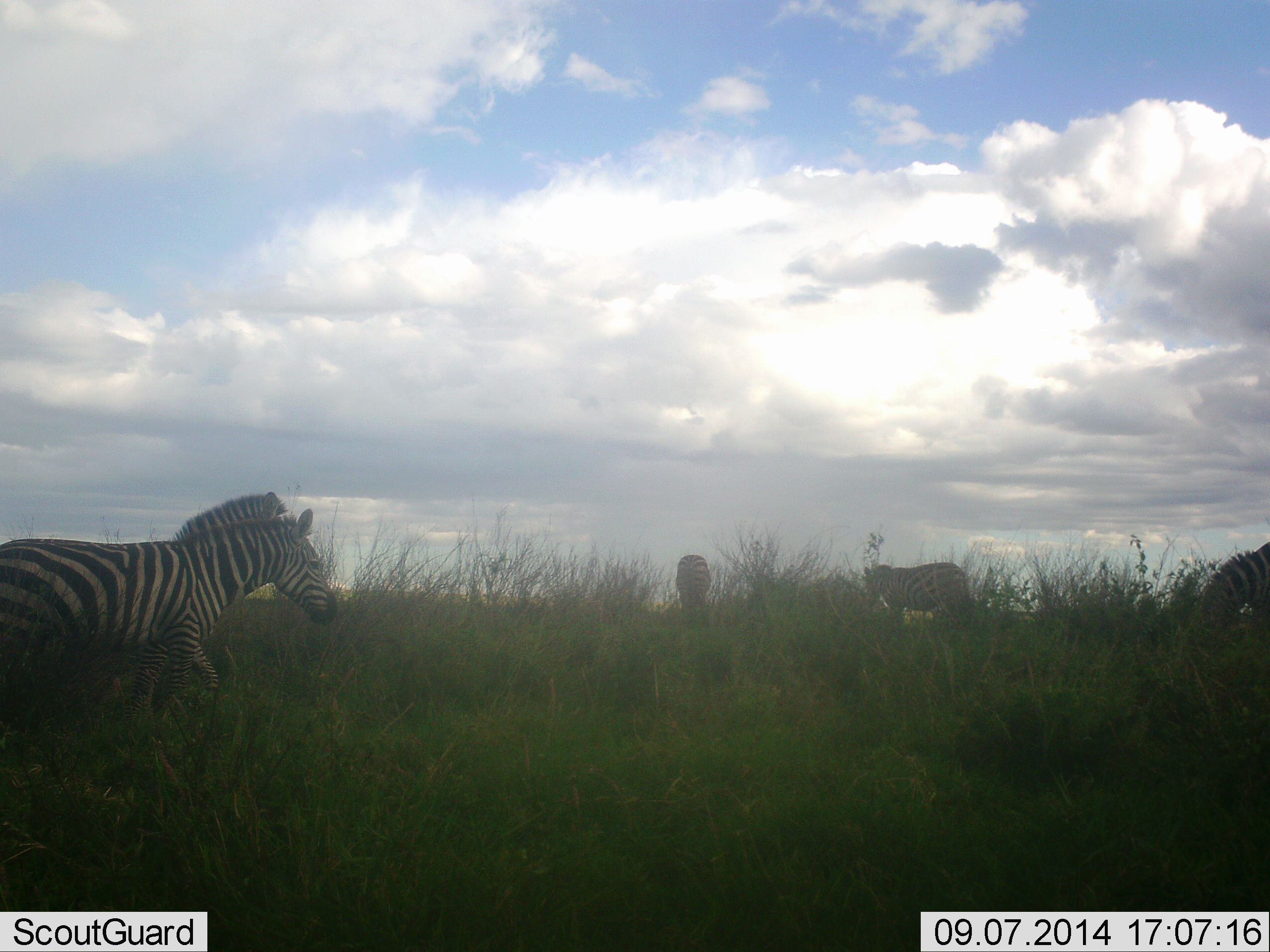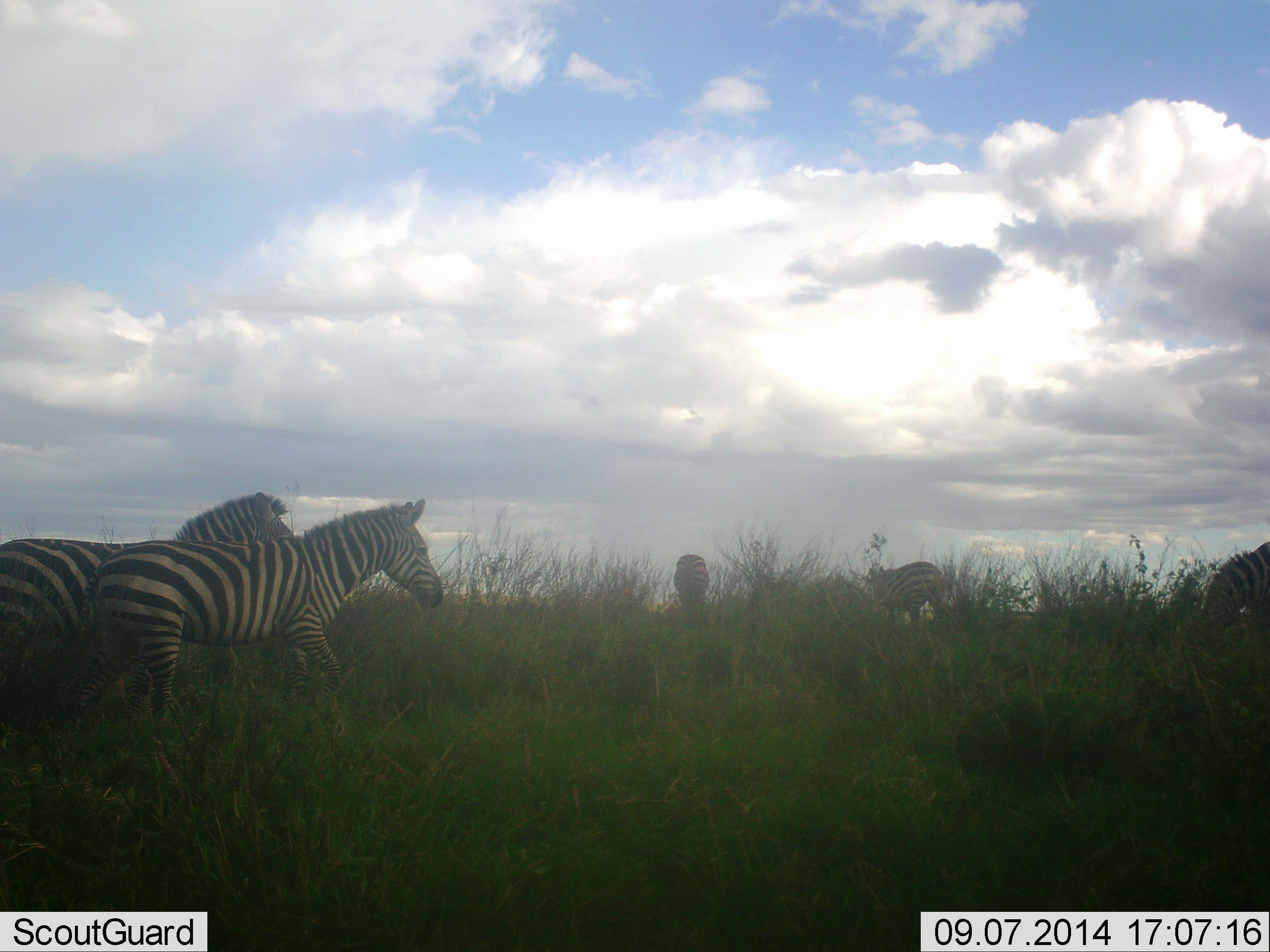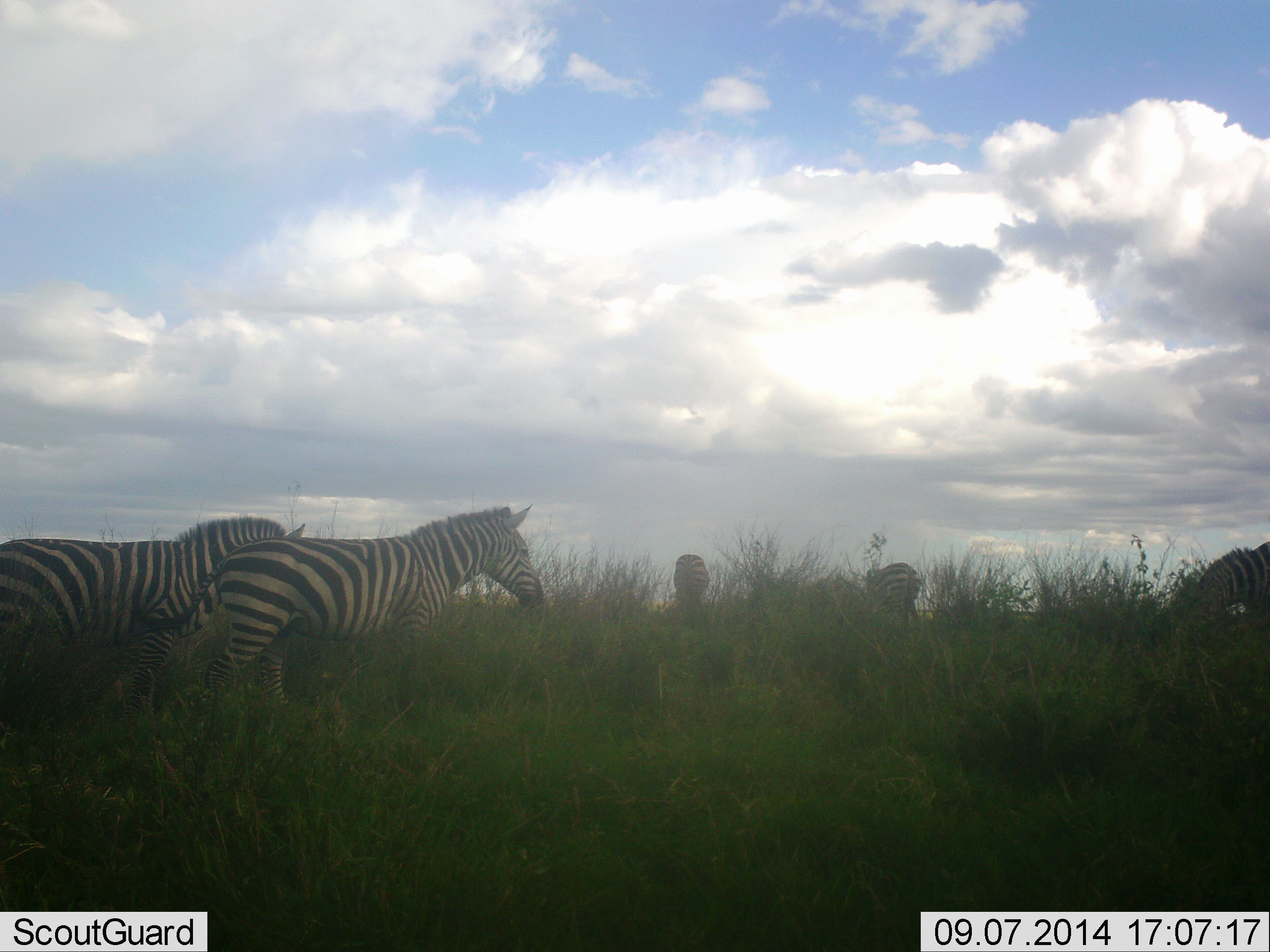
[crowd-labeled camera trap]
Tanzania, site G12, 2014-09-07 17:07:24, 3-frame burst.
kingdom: Animalia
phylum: Chordata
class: Mammalia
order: Perissodactyla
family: Equidae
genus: Equus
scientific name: Equus quagga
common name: plains zebra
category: zebra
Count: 5.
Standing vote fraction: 60%.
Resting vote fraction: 0%.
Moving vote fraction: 70%.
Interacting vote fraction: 0%.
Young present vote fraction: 0%.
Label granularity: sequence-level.